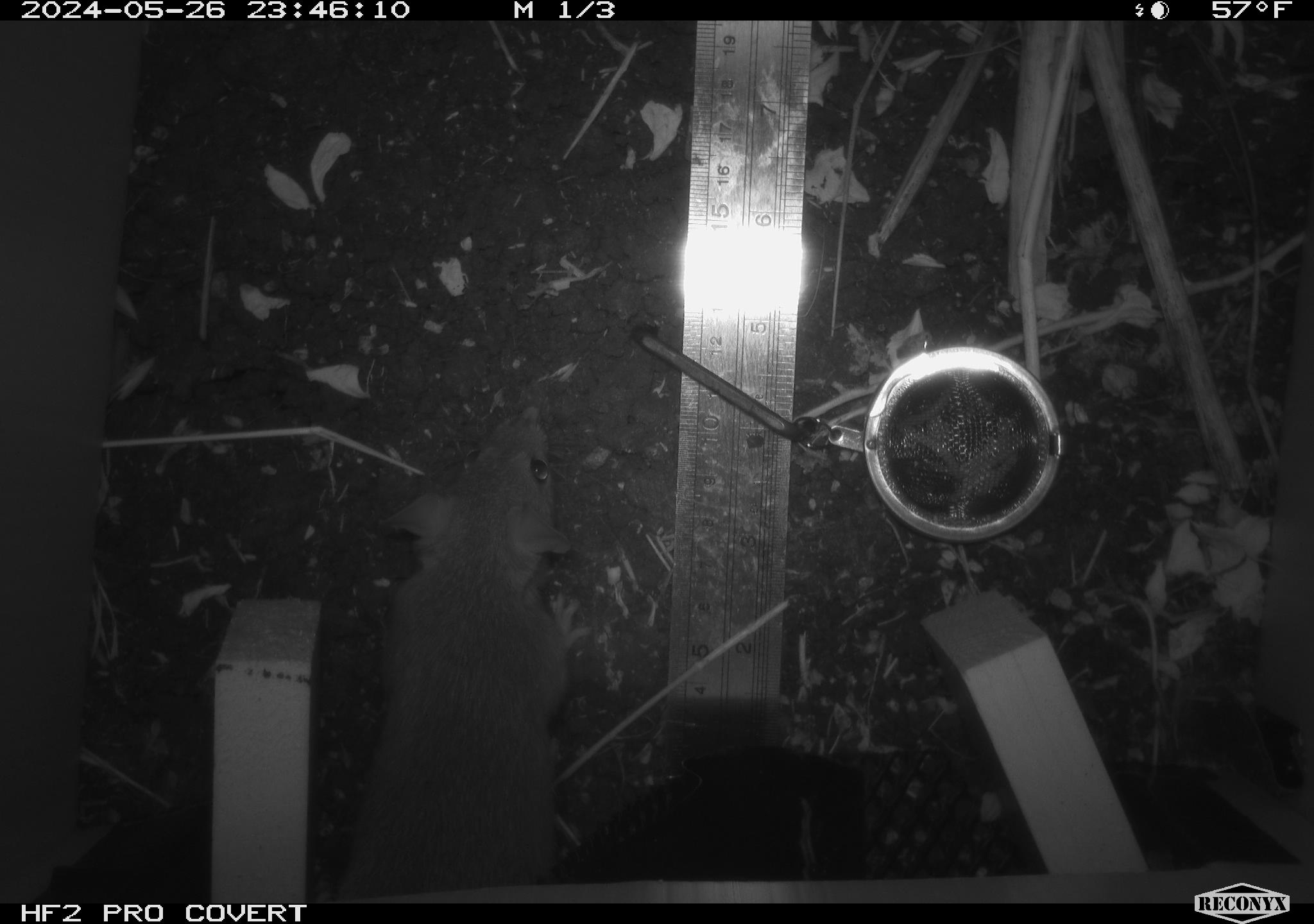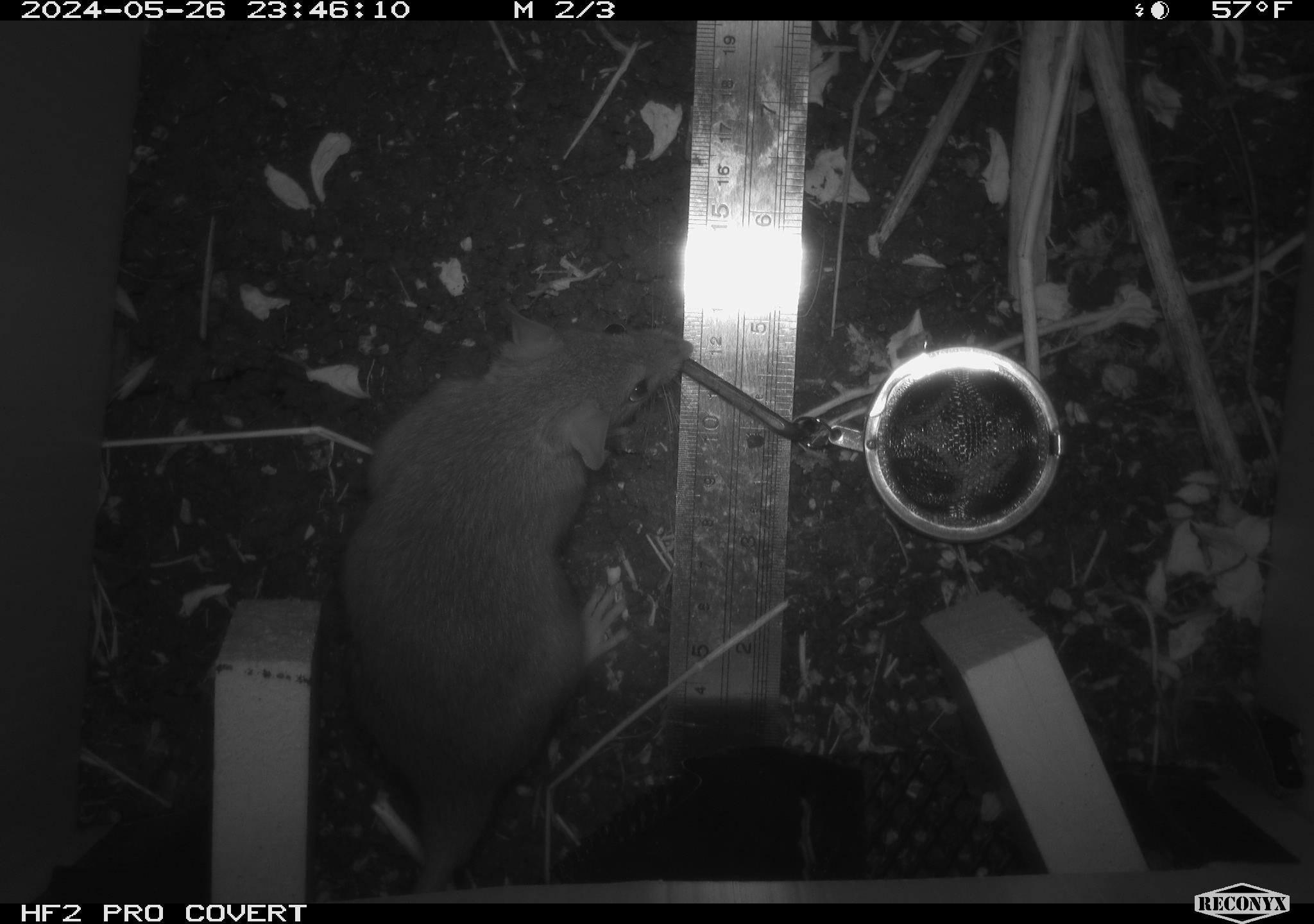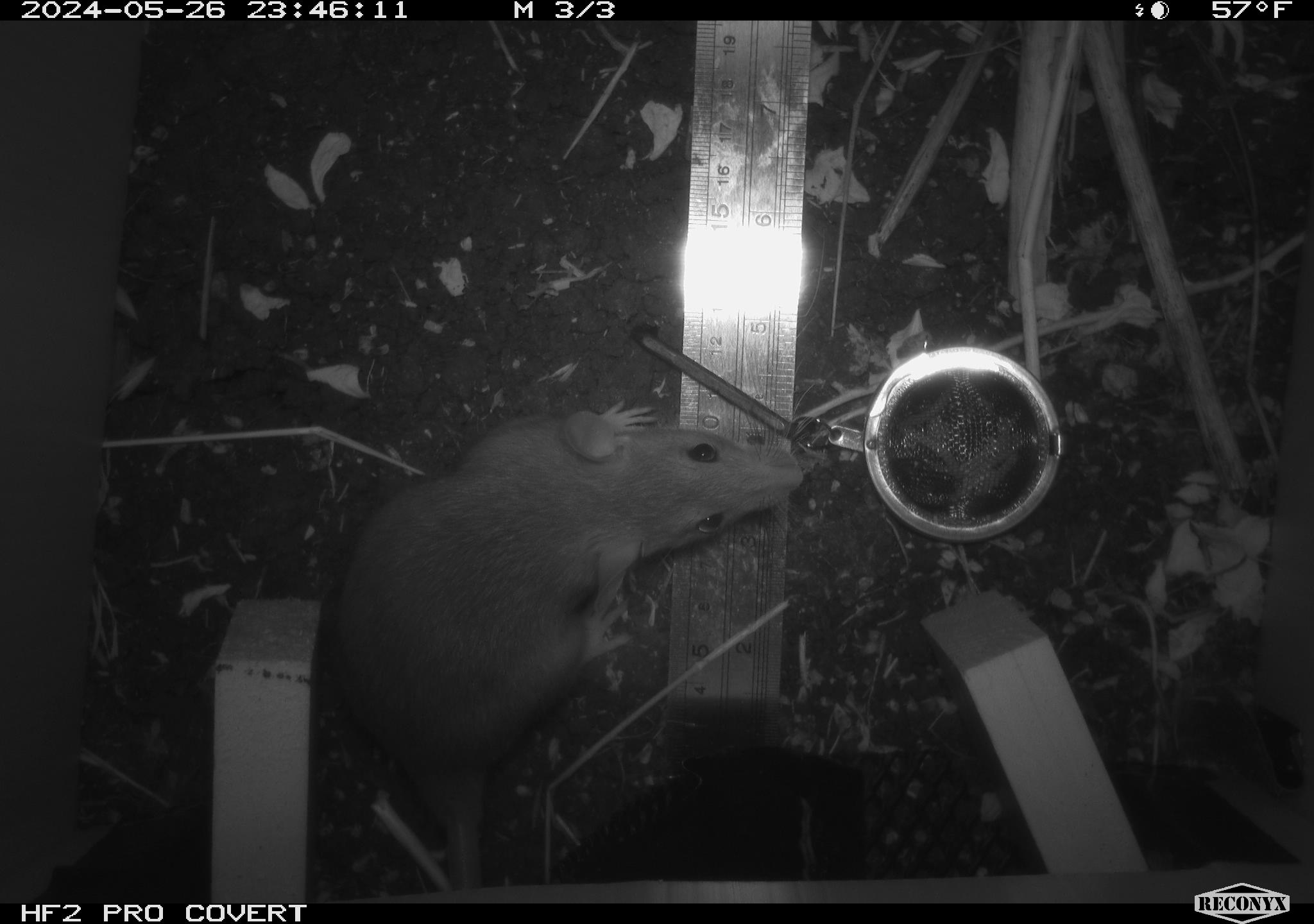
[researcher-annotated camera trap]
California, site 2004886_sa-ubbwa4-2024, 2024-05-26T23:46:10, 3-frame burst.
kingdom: Animalia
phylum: Chordata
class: Mammalia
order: Rodentia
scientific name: Rodentia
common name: woodrat or rat or mouse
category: woodrat or rat or mouse species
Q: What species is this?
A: Woodrat or rat or mouse species (woodrat or rat or mouse) (Rodentia).